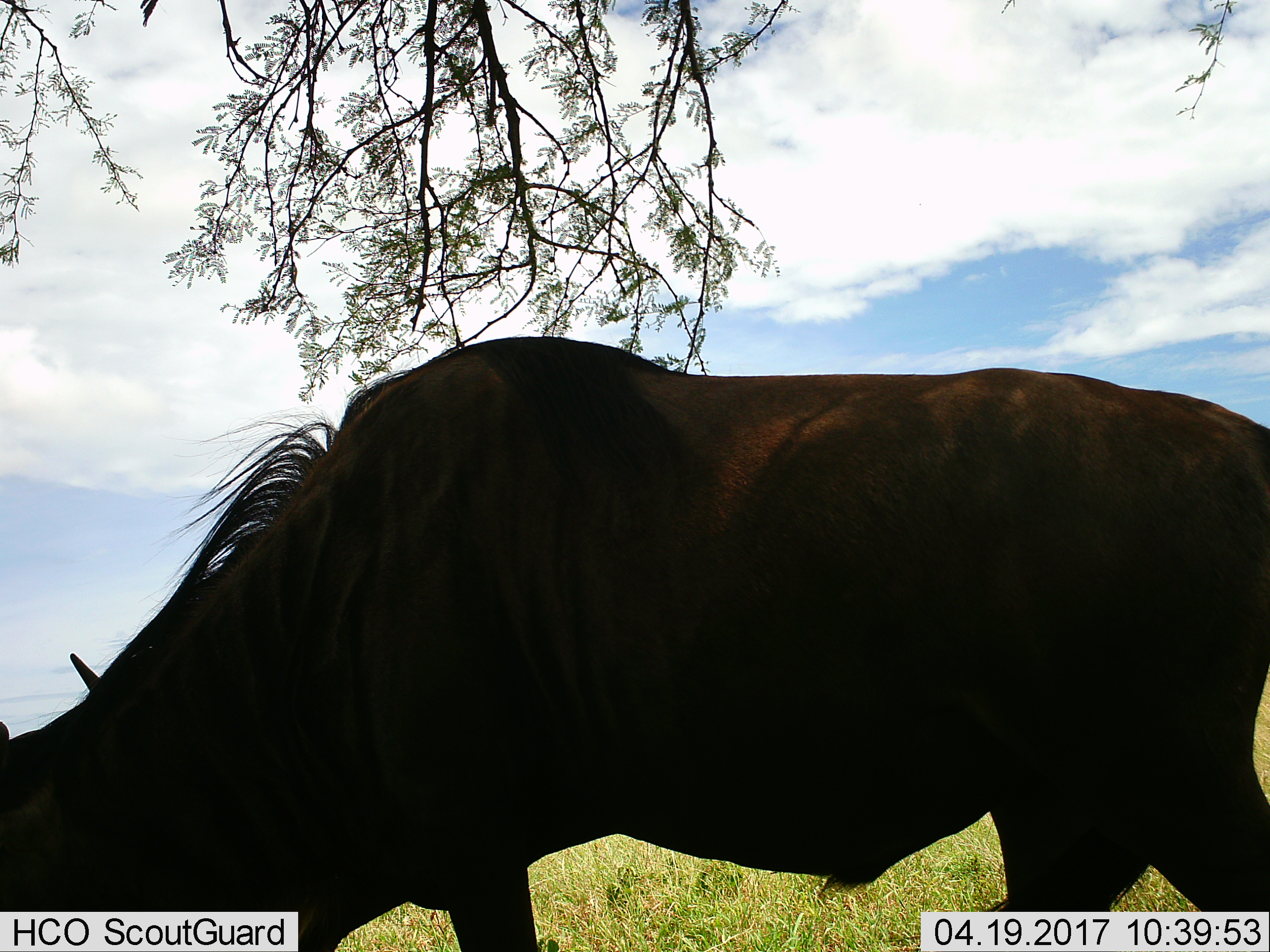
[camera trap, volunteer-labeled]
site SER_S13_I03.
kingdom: Animalia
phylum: Chordata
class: Mammalia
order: Artiodactyla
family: Bovidae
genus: Connochaetes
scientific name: Connochaetes taurinus taurinus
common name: blue wildebeest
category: wildebeestblue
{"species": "wildebeestblue (blue wildebeest) (Connochaetes taurinus taurinus)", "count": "1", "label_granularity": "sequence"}